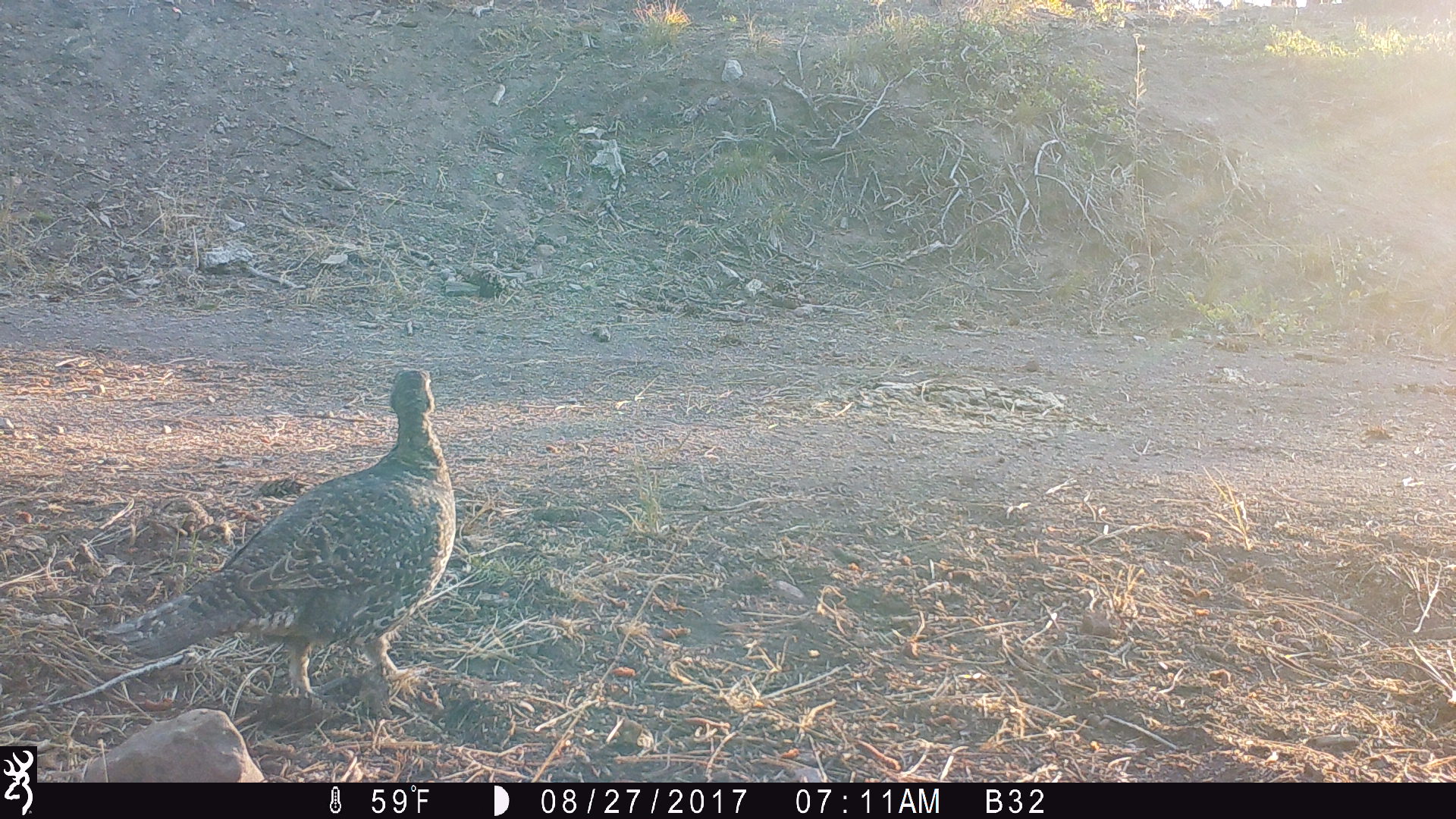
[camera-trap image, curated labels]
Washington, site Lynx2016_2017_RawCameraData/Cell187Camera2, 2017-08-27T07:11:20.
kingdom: Animalia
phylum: Chordata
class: Aves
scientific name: Aves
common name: birds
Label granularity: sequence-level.